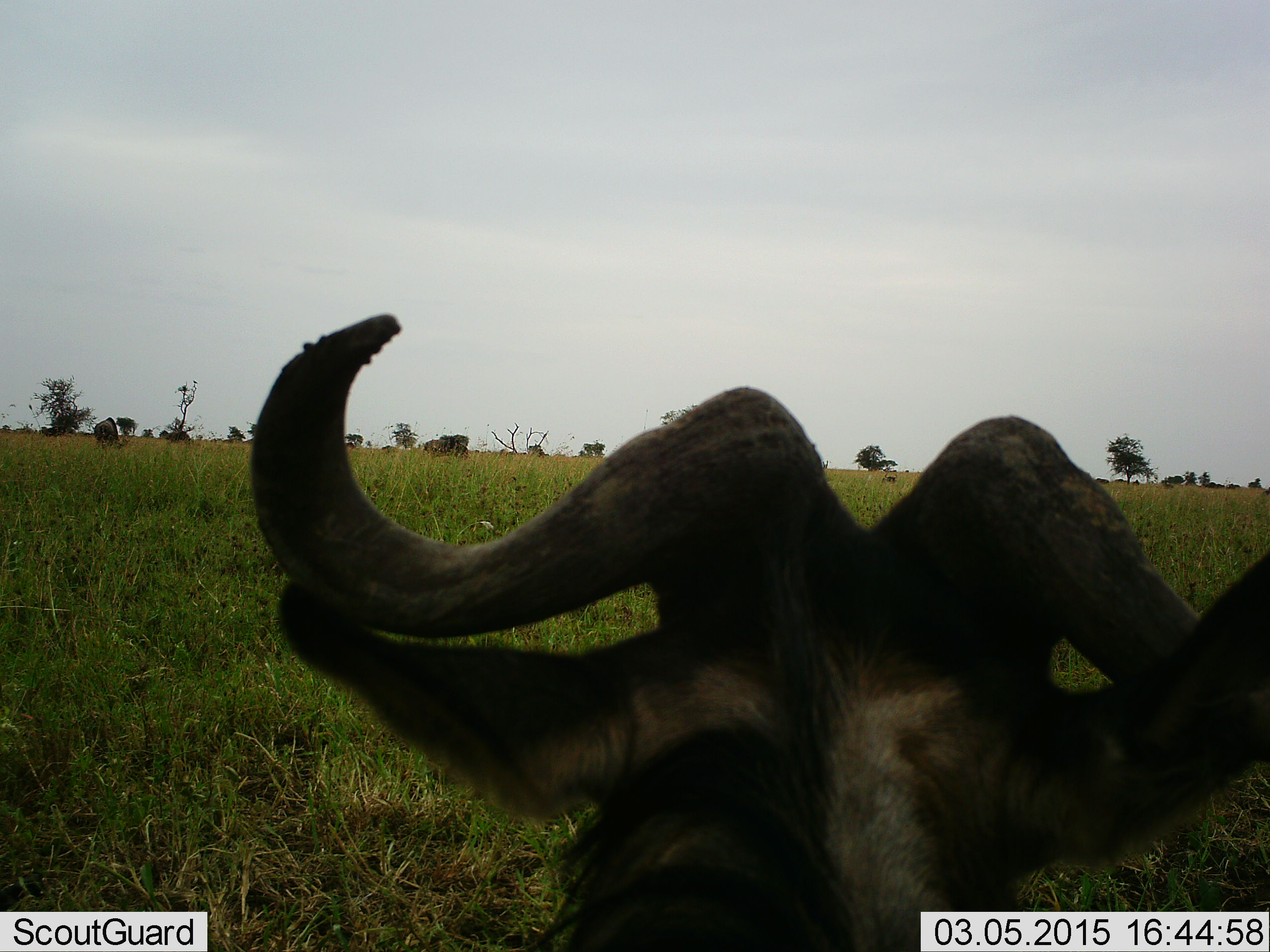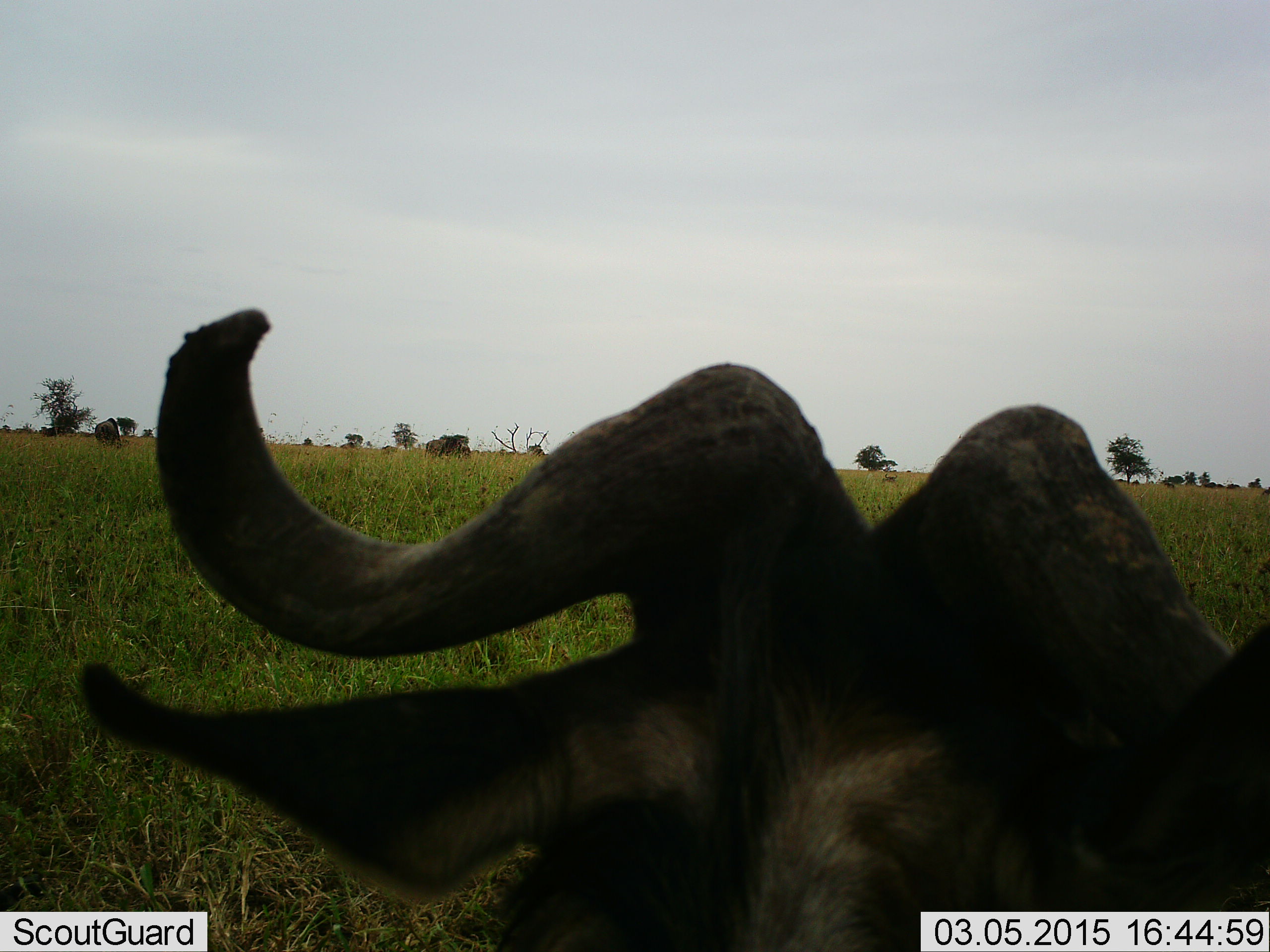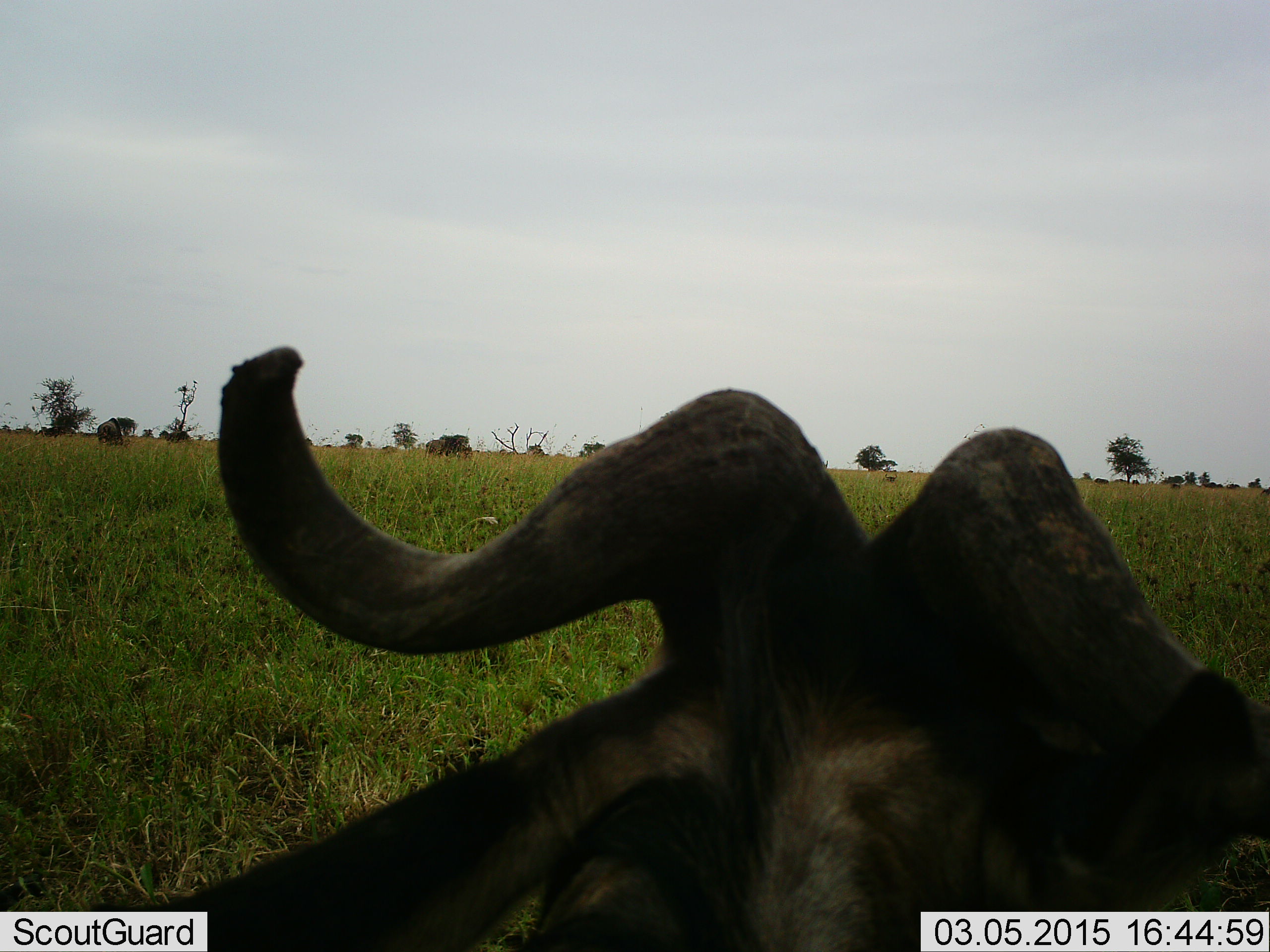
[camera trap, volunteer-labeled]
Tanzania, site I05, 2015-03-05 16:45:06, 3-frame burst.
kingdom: Animalia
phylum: Chordata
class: Mammalia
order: Artiodactyla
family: Bovidae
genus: Connochaetes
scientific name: Connochaetes taurinus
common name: blue wildebeest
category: wildebeest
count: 2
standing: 70%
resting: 40%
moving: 10%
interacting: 0%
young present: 0%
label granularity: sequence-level